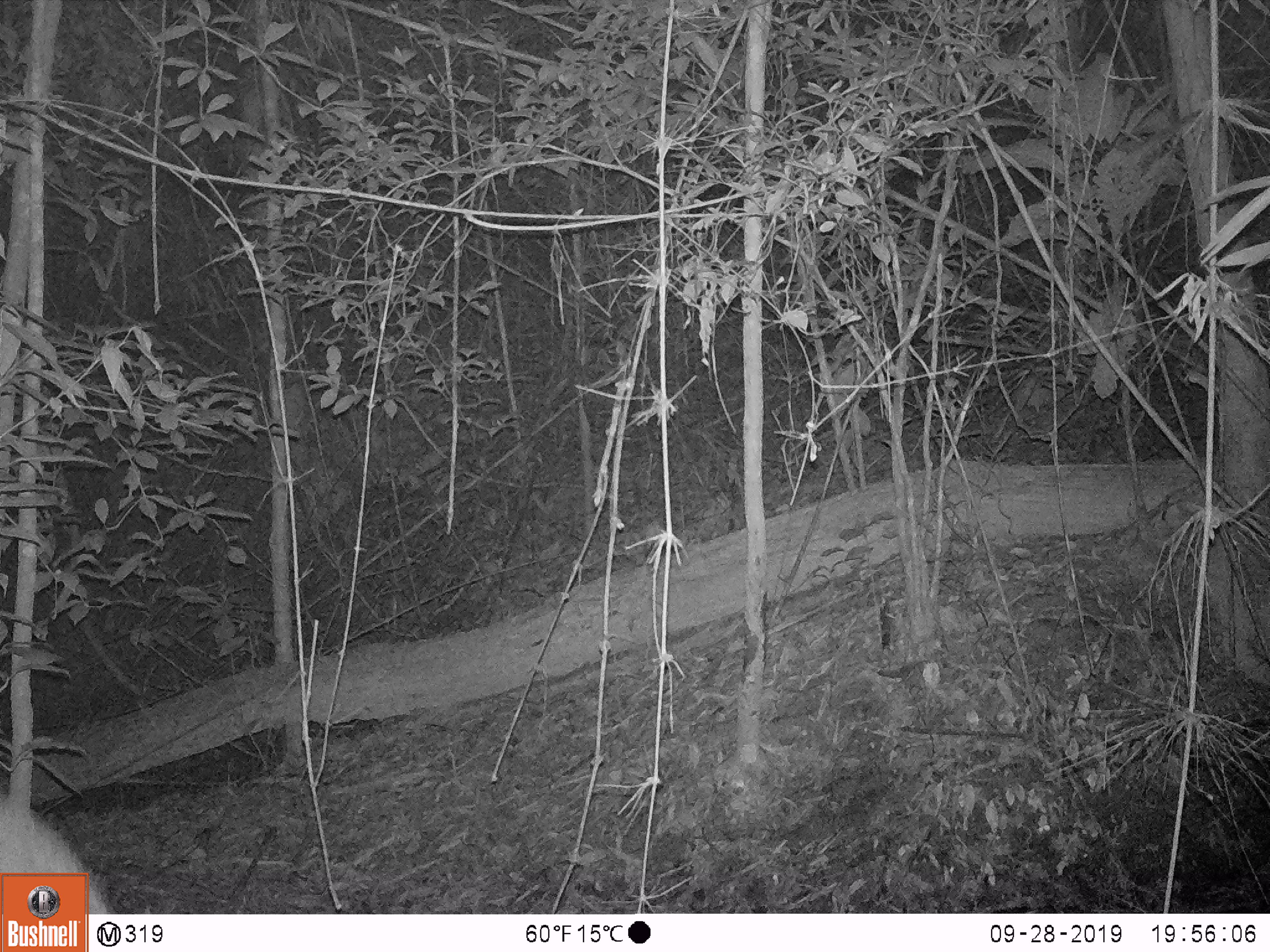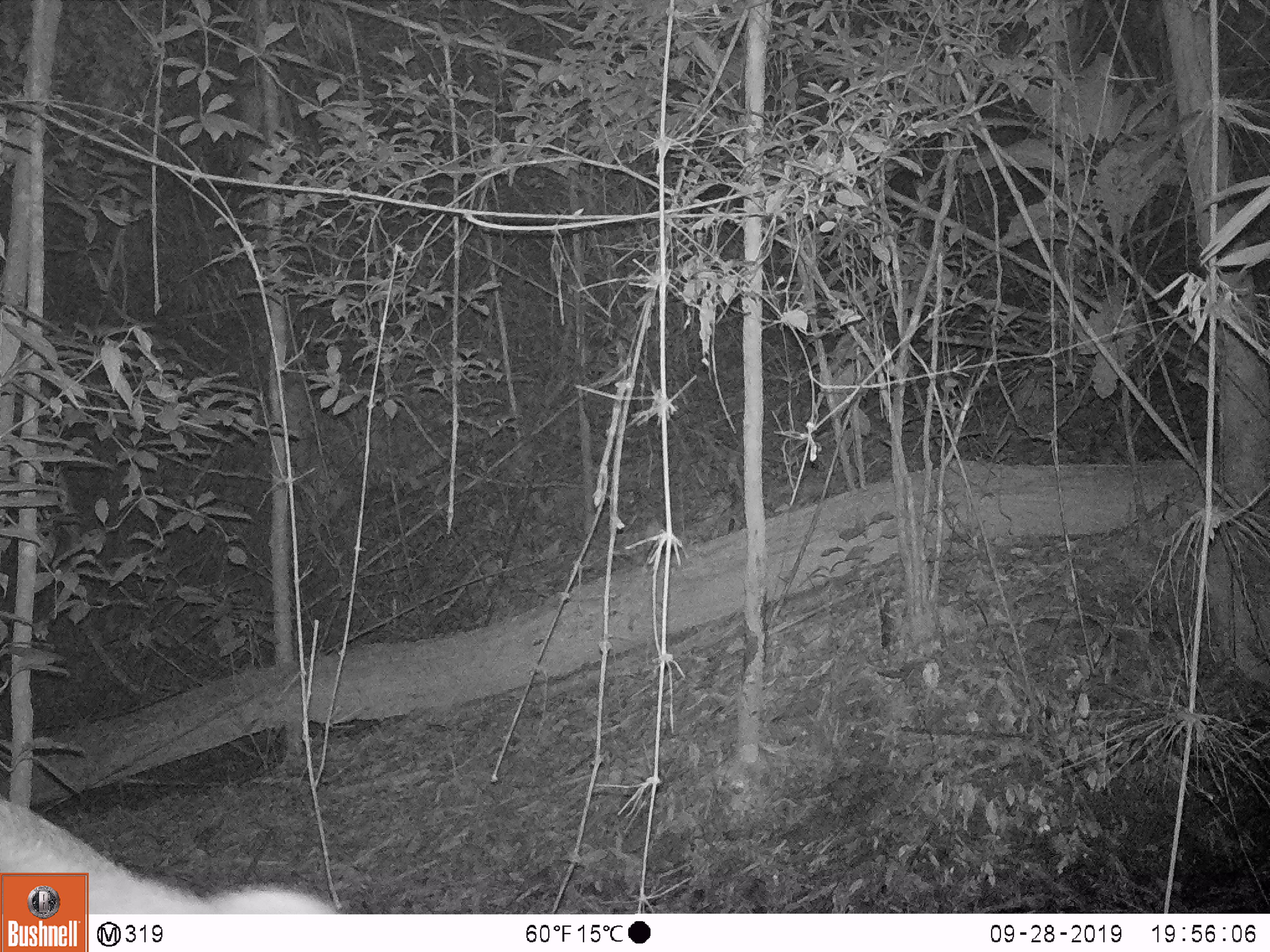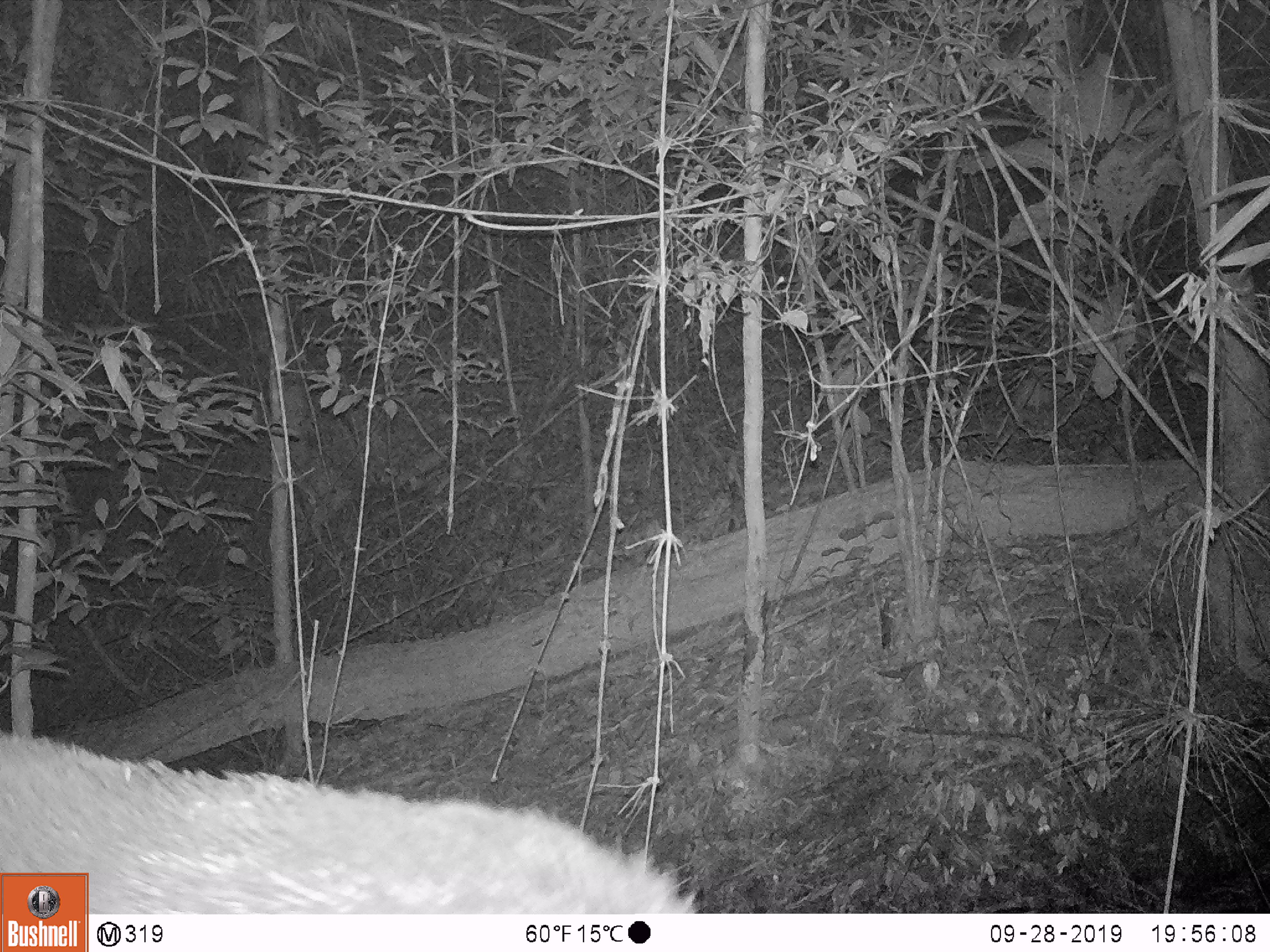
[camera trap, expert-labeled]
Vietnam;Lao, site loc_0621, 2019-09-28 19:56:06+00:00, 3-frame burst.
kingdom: Animalia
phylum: Chordata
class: Mammalia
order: Artiodactyla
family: Suidae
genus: Sus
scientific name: Sus scrofa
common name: eurasian wild pig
Eurasian wild pig (Sus scrofa). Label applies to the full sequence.